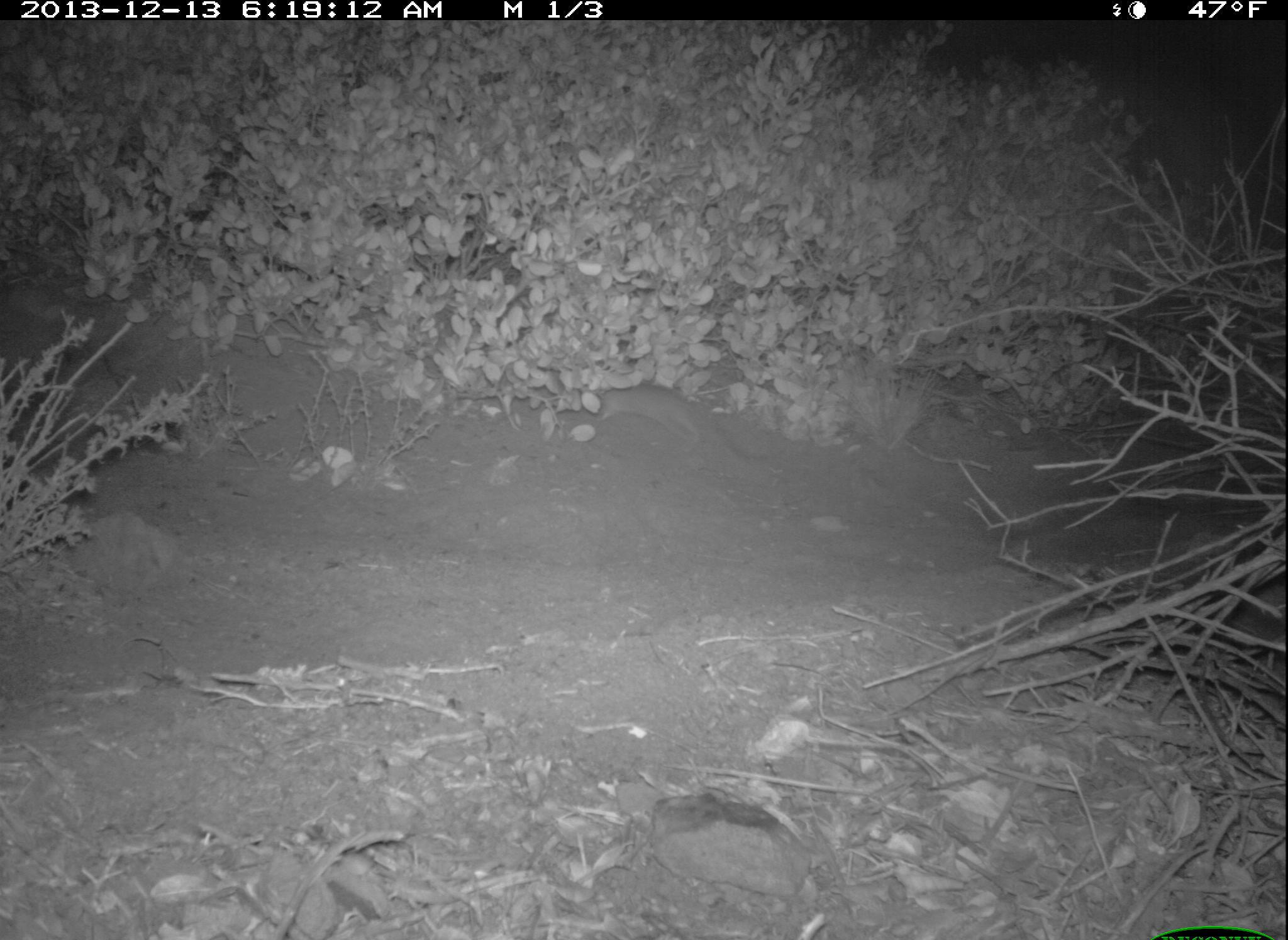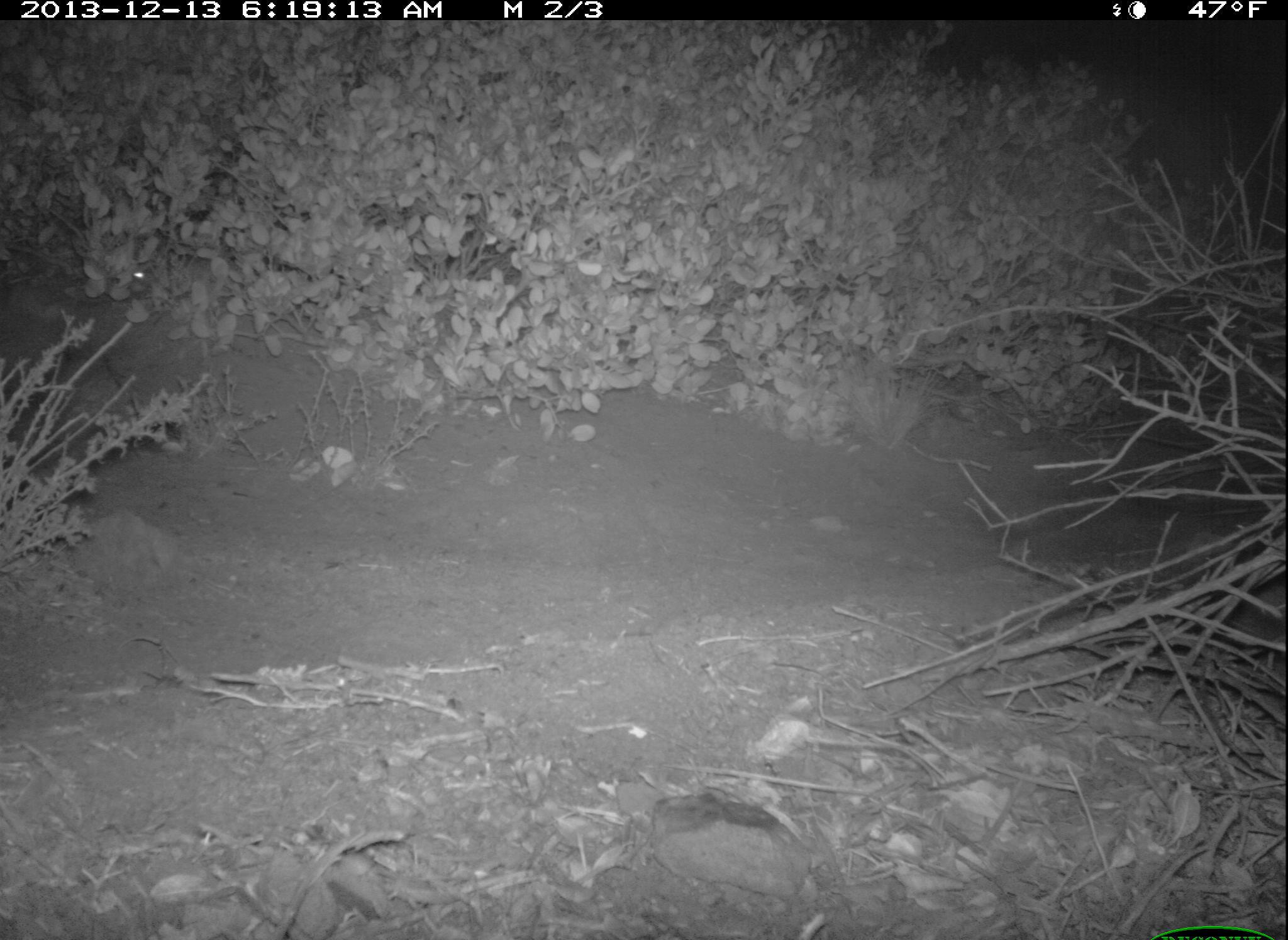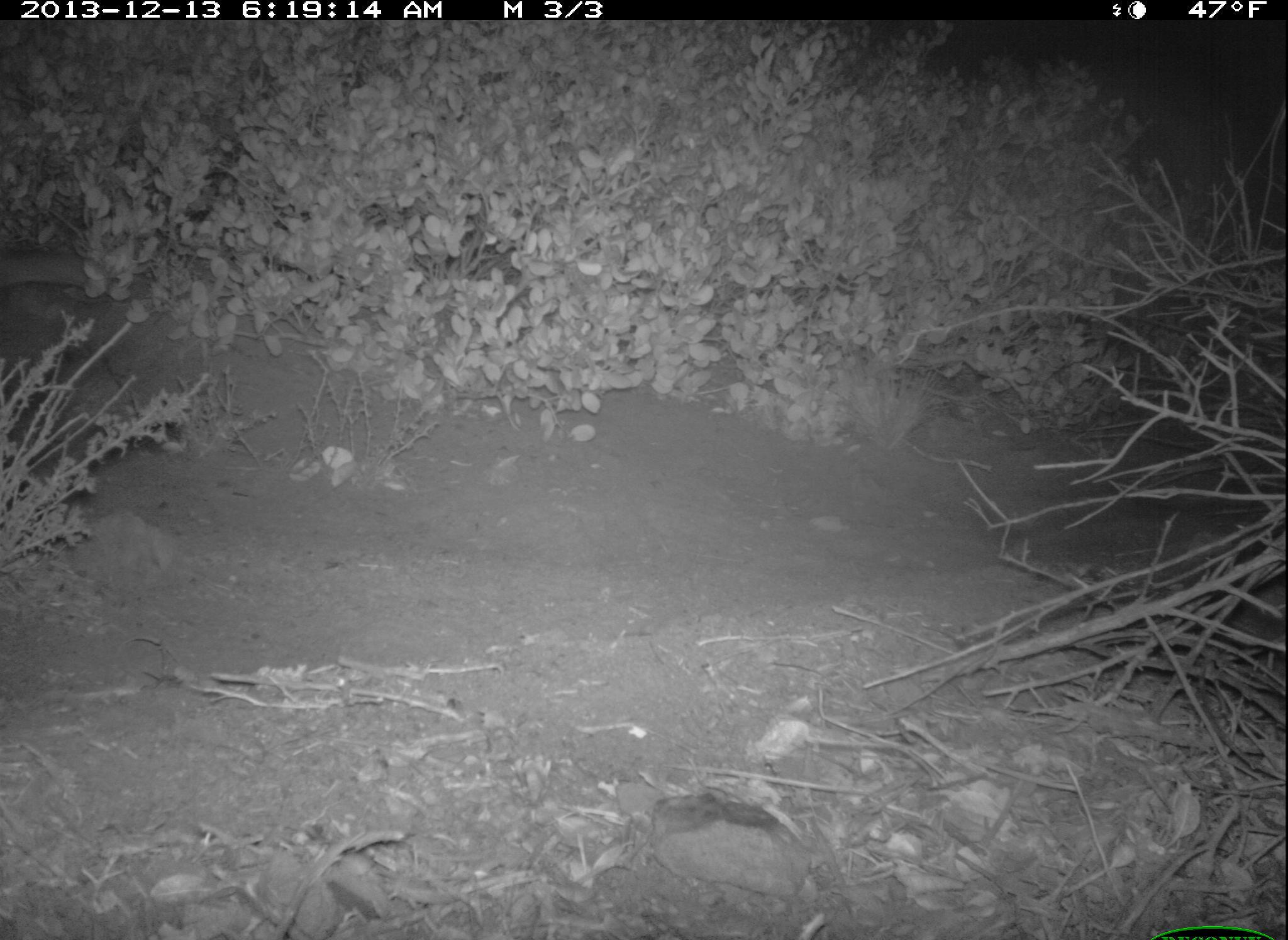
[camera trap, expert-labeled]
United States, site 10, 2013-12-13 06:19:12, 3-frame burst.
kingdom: Animalia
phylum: Chordata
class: Mammalia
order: Rodentia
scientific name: Rodentia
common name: rodent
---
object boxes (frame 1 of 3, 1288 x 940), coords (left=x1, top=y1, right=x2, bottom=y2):
rodent: (left=592, top=381, right=768, bottom=465)